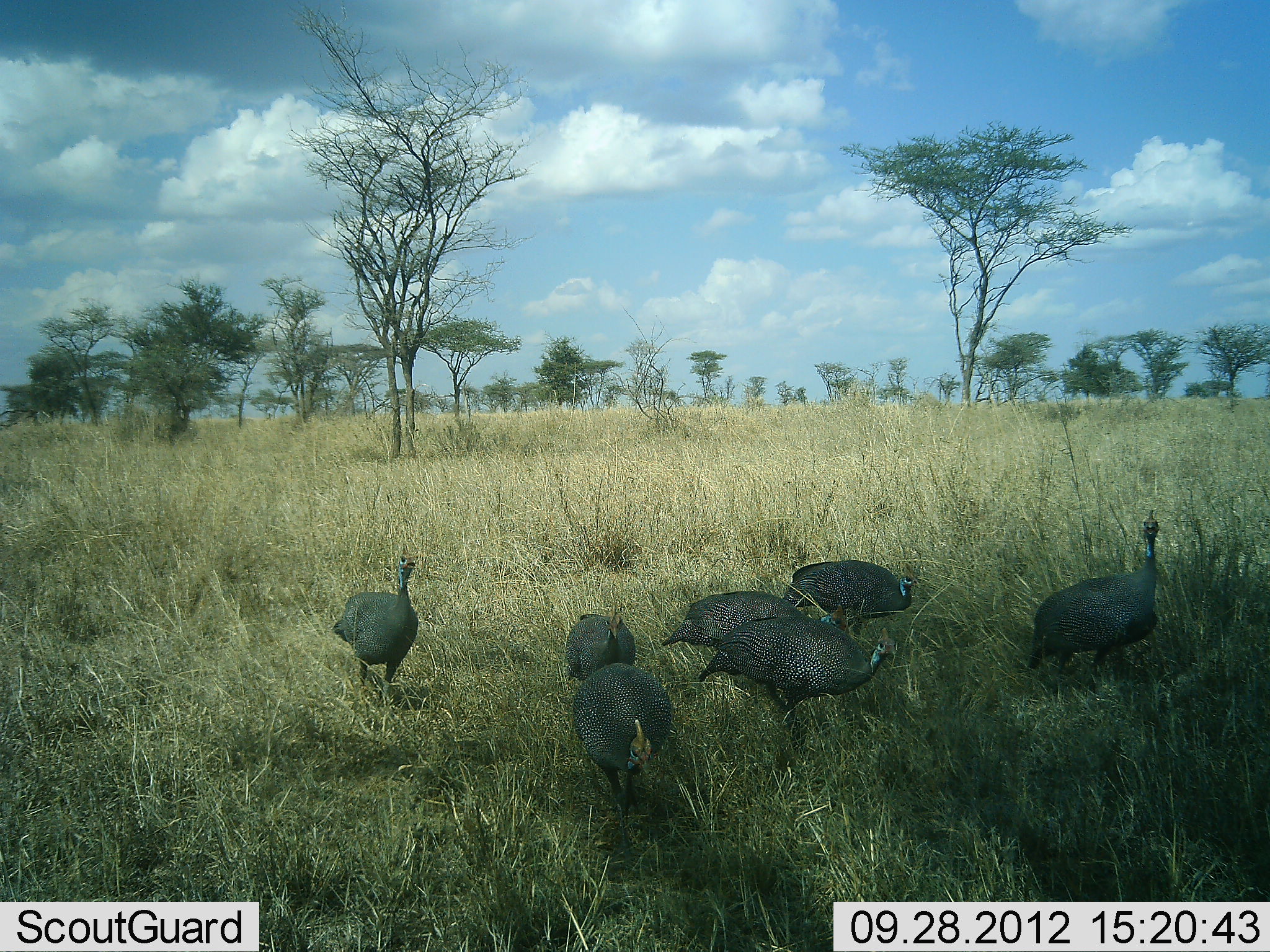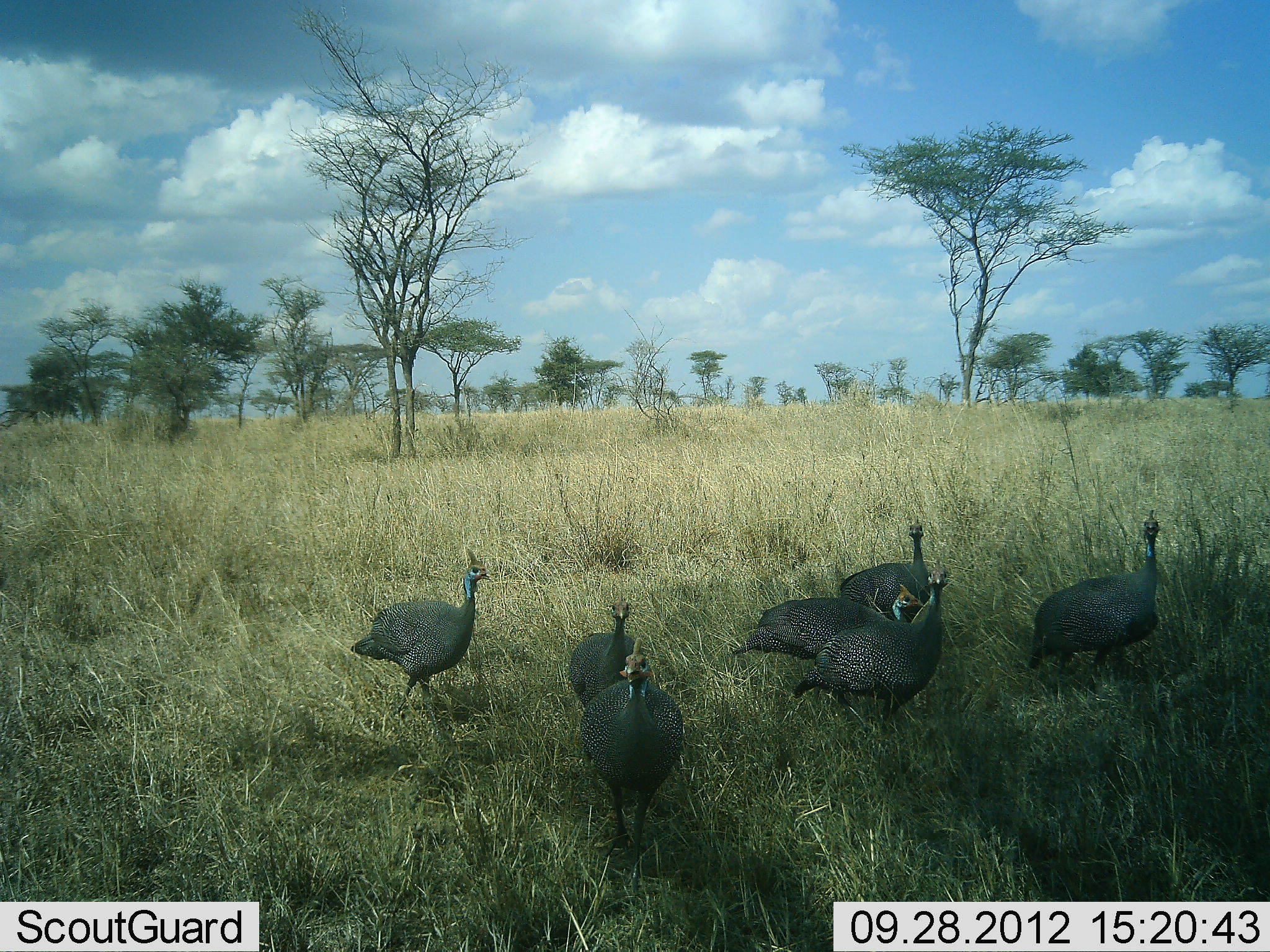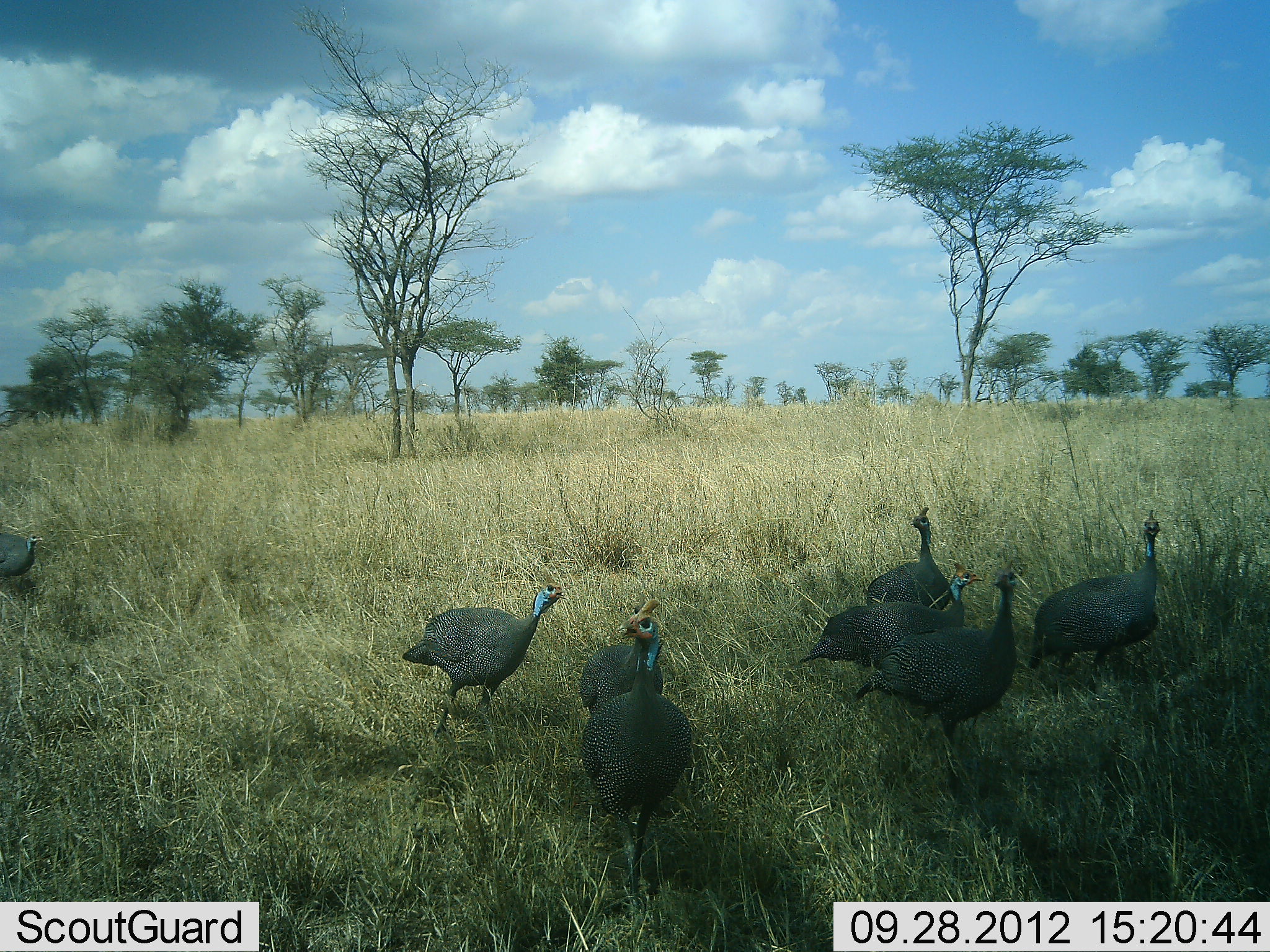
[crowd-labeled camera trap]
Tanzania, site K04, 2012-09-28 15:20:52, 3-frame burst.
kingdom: Animalia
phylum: Chordata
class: Aves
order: Galliformes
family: Numididae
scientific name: Numididae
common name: guinea fowl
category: guineafowl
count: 8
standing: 80%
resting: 0%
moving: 80%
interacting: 10%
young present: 0%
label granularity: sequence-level